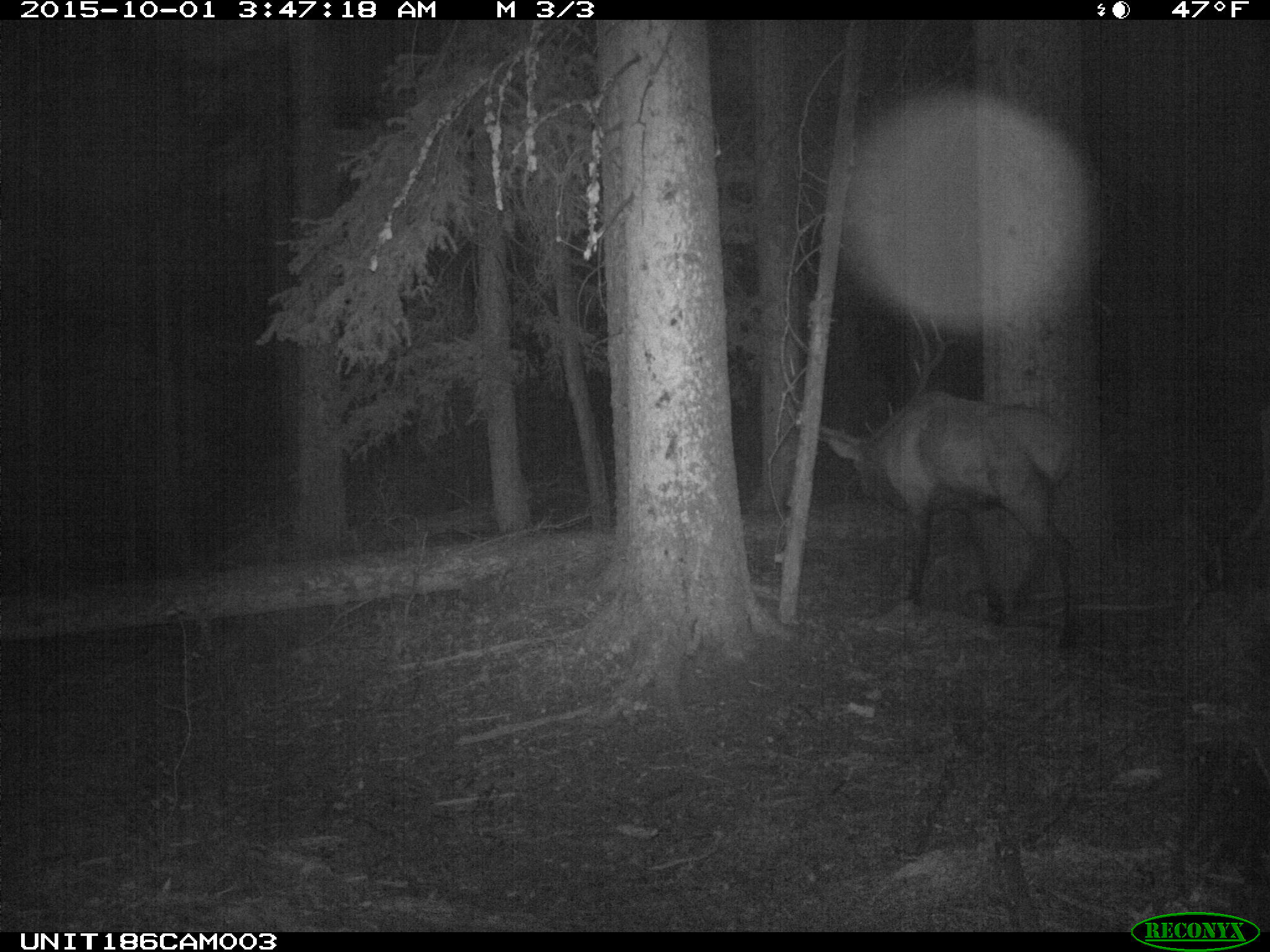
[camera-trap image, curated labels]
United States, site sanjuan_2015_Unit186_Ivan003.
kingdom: Animalia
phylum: Chordata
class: Mammalia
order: Artiodactyla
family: Cervidae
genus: Cervus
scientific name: Cervus elaphus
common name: red deer